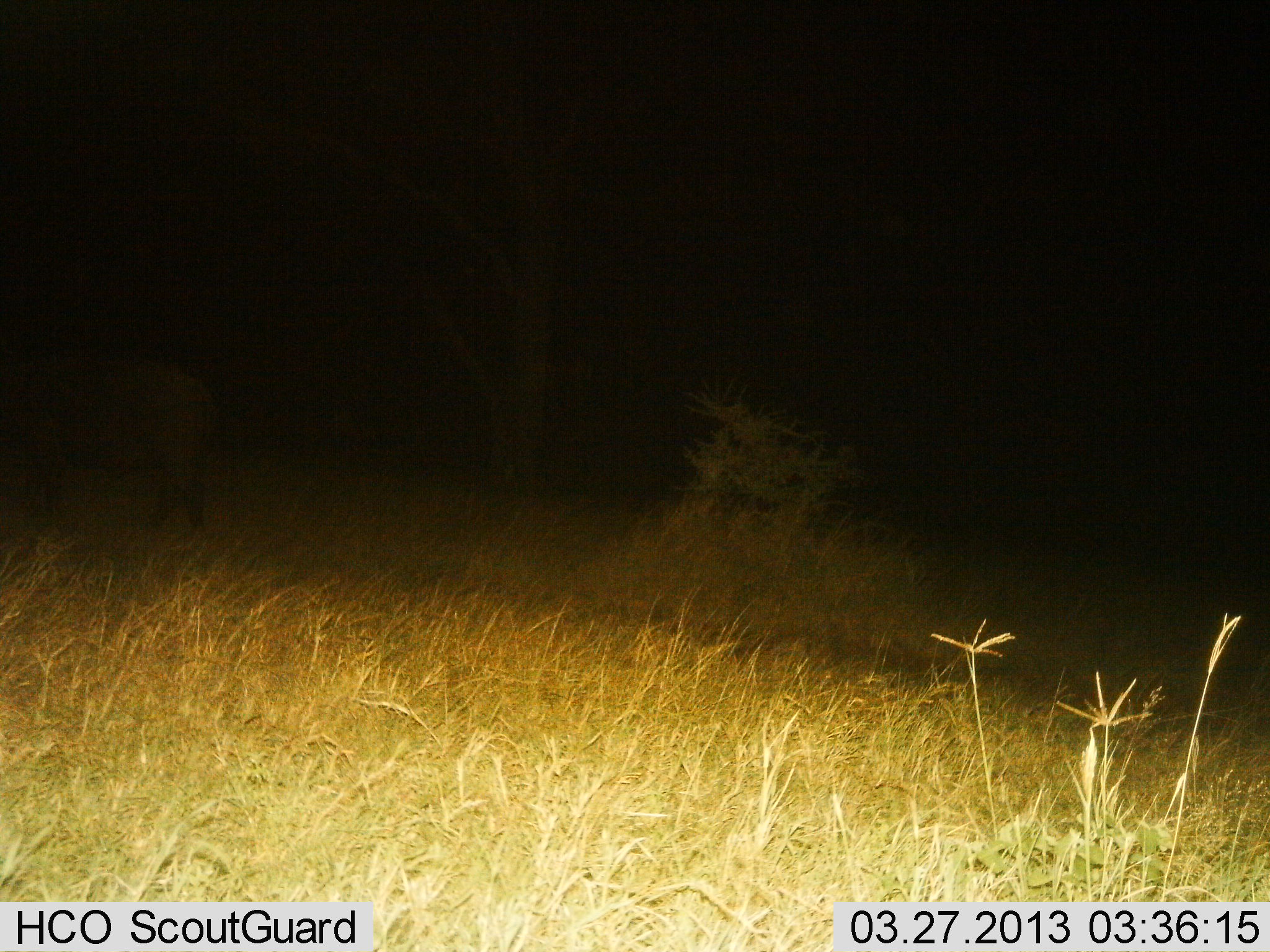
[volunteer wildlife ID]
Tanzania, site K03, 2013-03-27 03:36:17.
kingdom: Animalia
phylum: Chordata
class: Mammalia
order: Artiodactyla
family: Bovidae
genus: Syncerus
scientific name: Syncerus caffer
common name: cape buffalo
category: buffalo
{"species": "buffalo (cape buffalo) (Syncerus caffer)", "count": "1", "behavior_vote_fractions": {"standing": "50%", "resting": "0%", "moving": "33%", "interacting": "0%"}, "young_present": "0%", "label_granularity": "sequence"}